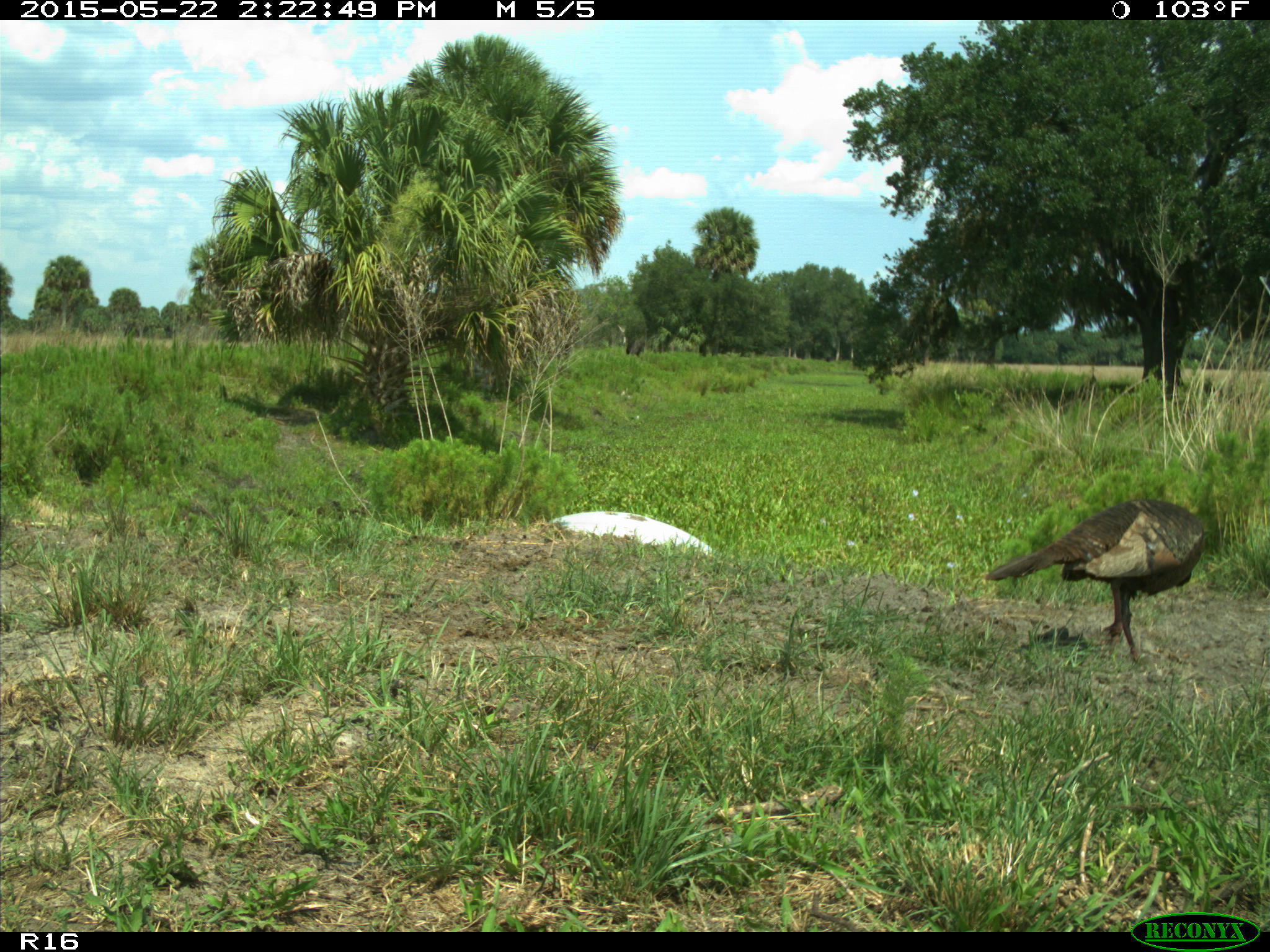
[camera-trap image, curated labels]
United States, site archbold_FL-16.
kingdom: Animalia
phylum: Chordata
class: Mammalia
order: Artiodactyla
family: Bovidae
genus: Bos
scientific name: Bos taurus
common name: domestic cow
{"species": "Bos taurus (domestic cow)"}